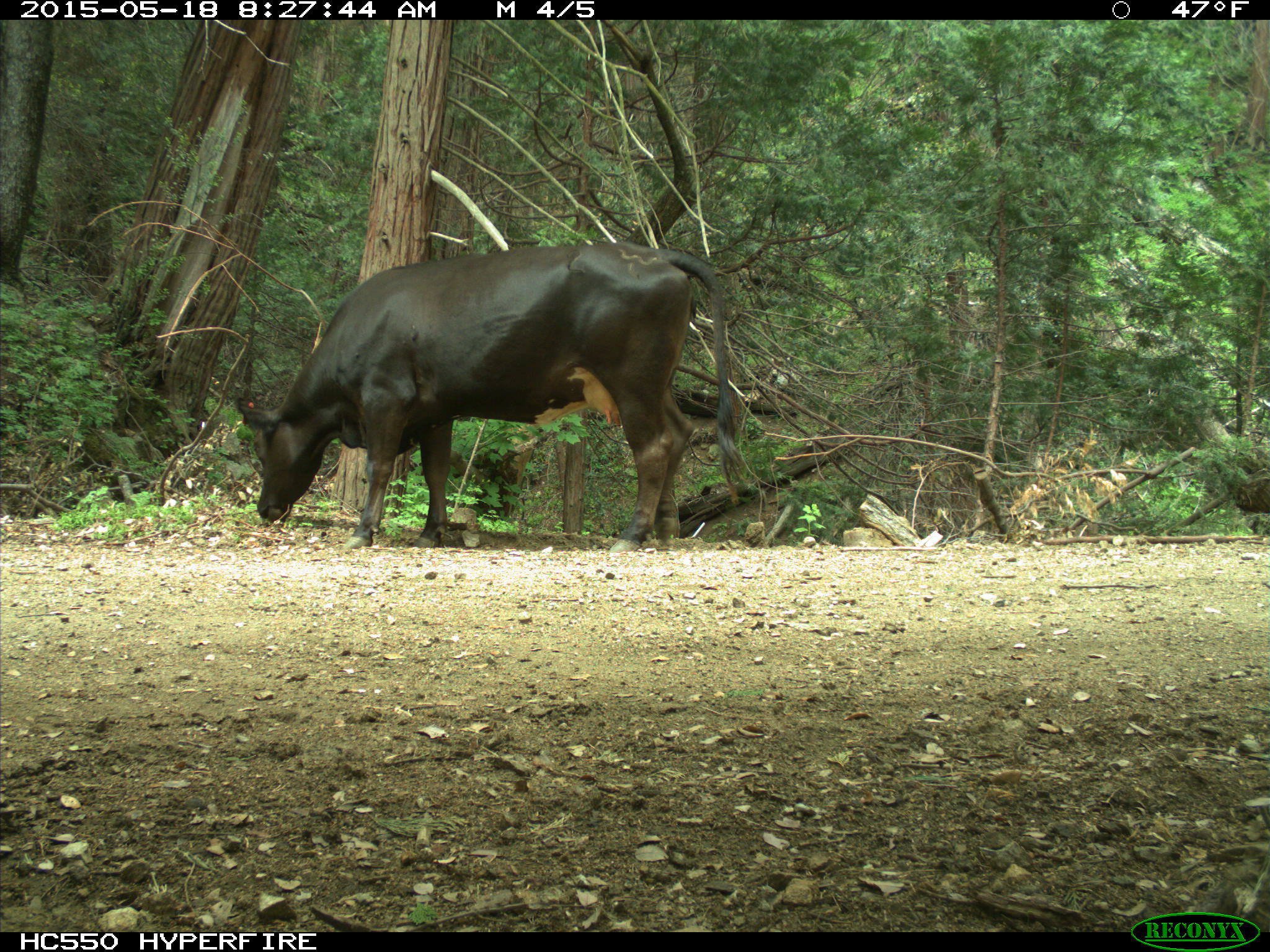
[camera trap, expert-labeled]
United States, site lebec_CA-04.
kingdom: Animalia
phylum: Chordata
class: Mammalia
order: Artiodactyla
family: Bovidae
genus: Bos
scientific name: Bos taurus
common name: domestic cow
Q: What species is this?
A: Bos taurus (domestic cow).